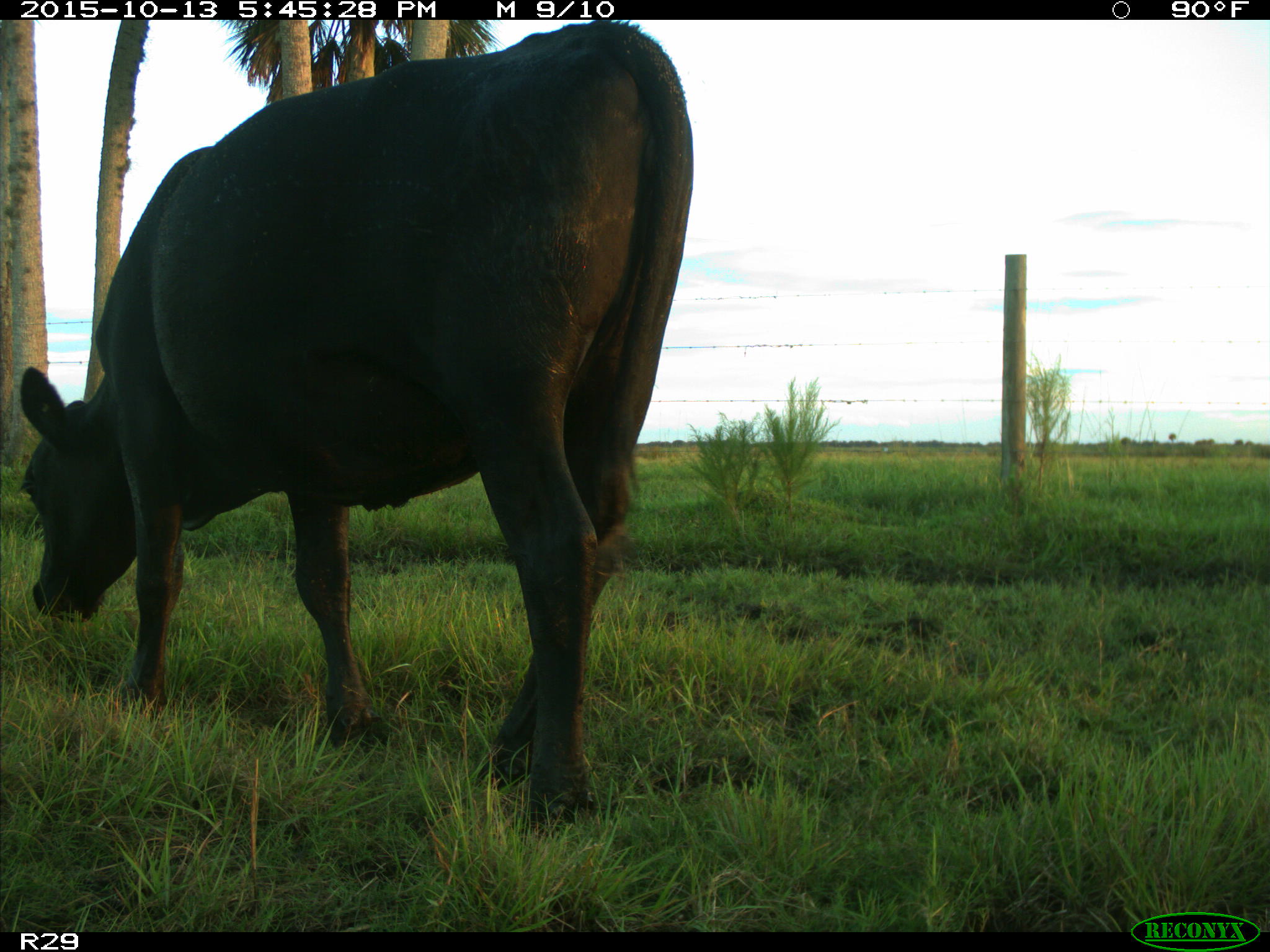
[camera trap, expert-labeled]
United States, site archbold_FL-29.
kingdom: Animalia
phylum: Chordata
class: Mammalia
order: Artiodactyla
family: Bovidae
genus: Bos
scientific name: Bos taurus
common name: domestic cow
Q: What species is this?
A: Bos taurus (domestic cow).